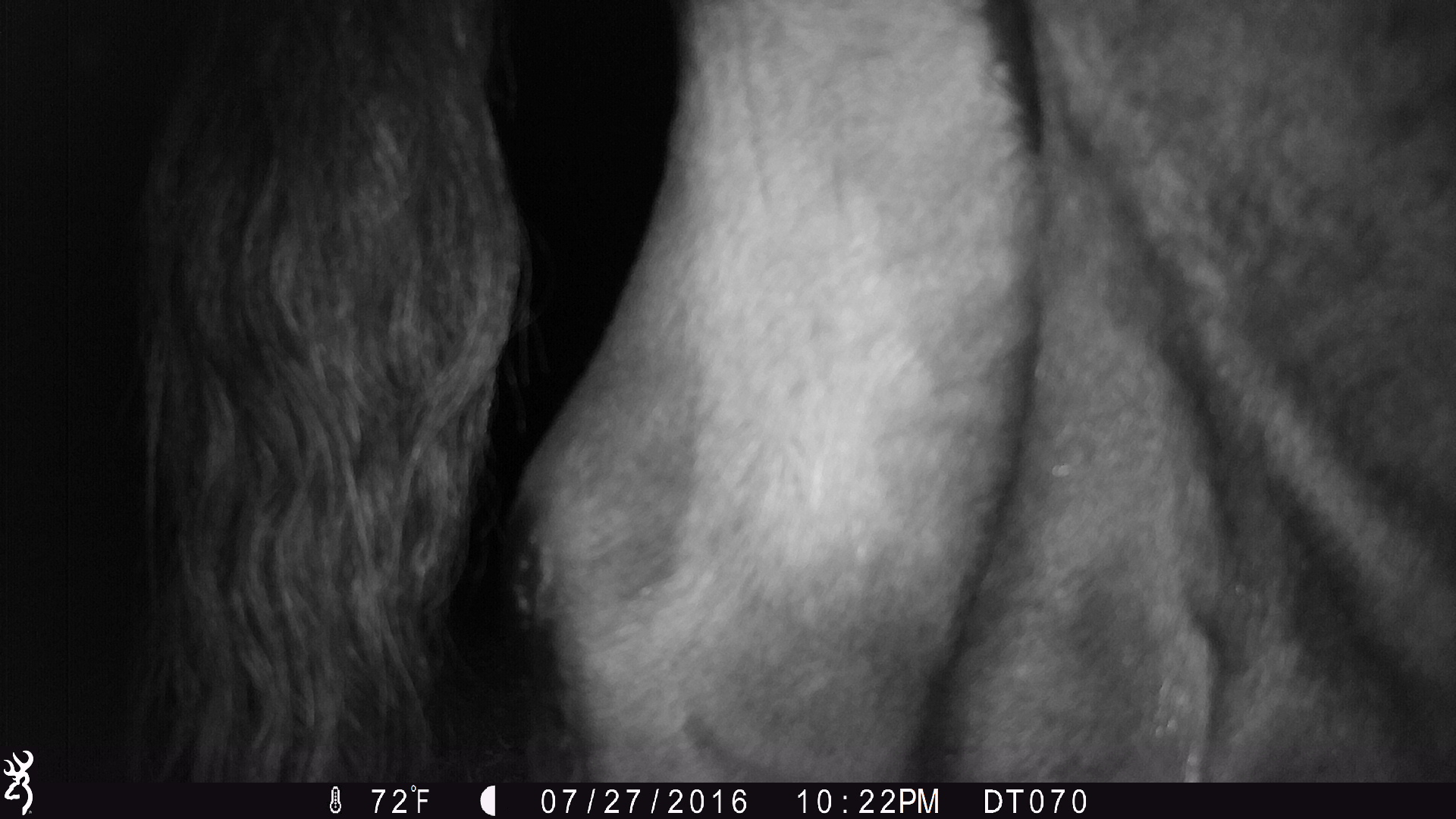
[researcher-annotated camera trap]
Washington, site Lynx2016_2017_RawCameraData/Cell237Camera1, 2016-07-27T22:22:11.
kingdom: Animalia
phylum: Chordata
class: Mammalia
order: Artiodactyla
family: Bovidae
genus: Bos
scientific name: Bos taurus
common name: domestic cattle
Domestic cattle (Bos taurus). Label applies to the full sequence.